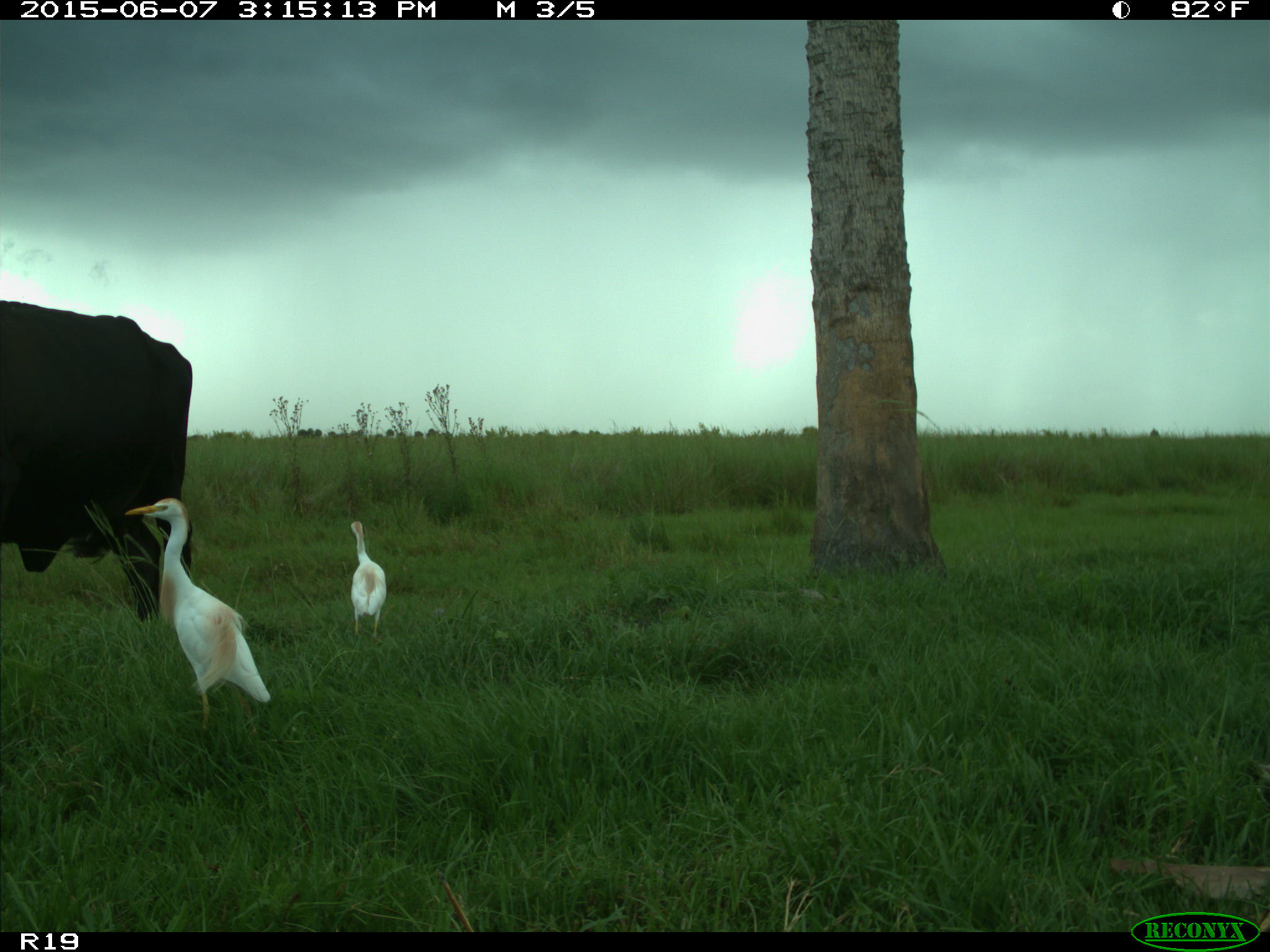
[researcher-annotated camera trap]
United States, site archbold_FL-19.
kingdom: Animalia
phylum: Chordata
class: Mammalia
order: Artiodactyla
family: Bovidae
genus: Bos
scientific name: Bos taurus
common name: domestic cow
Bos taurus (domestic cow).